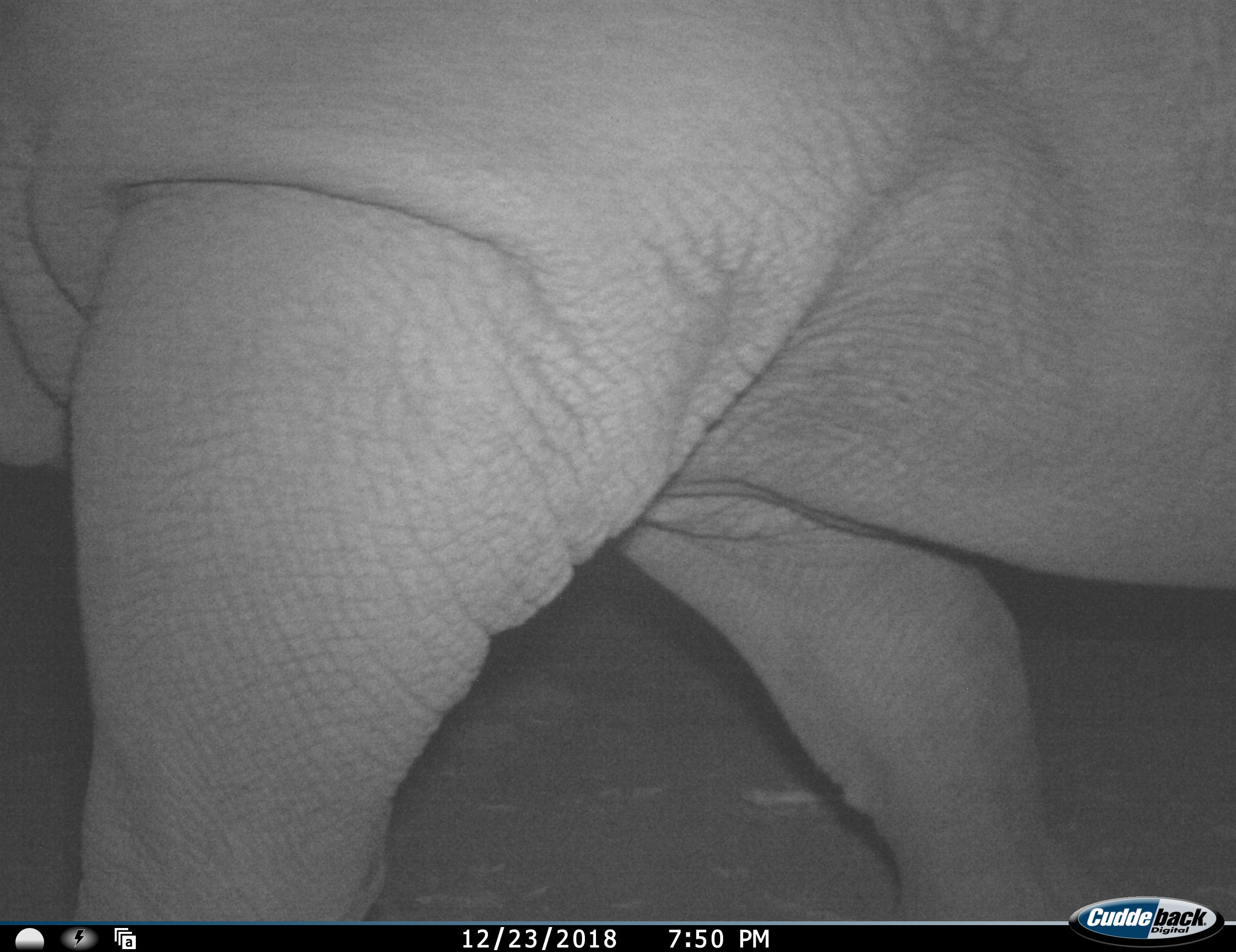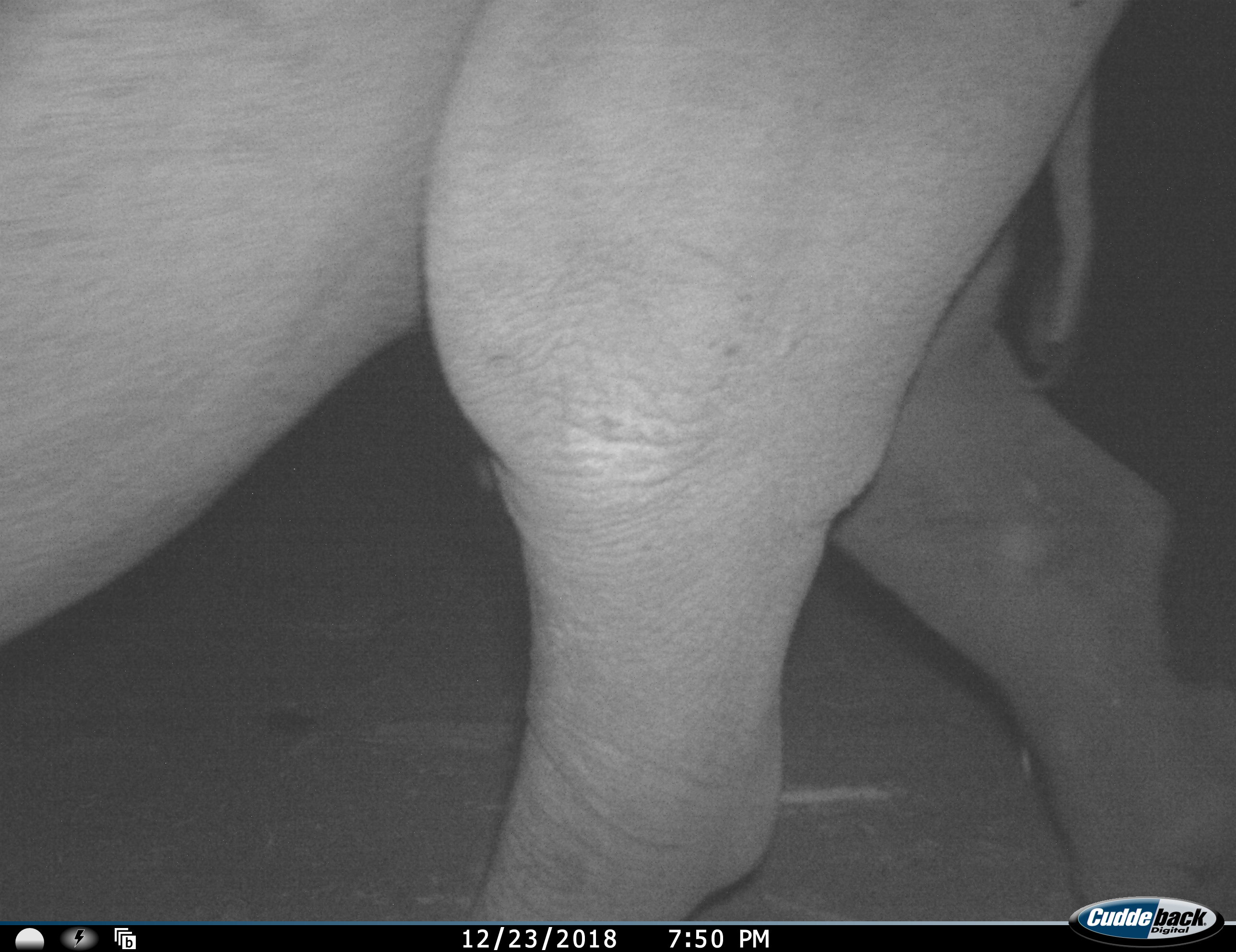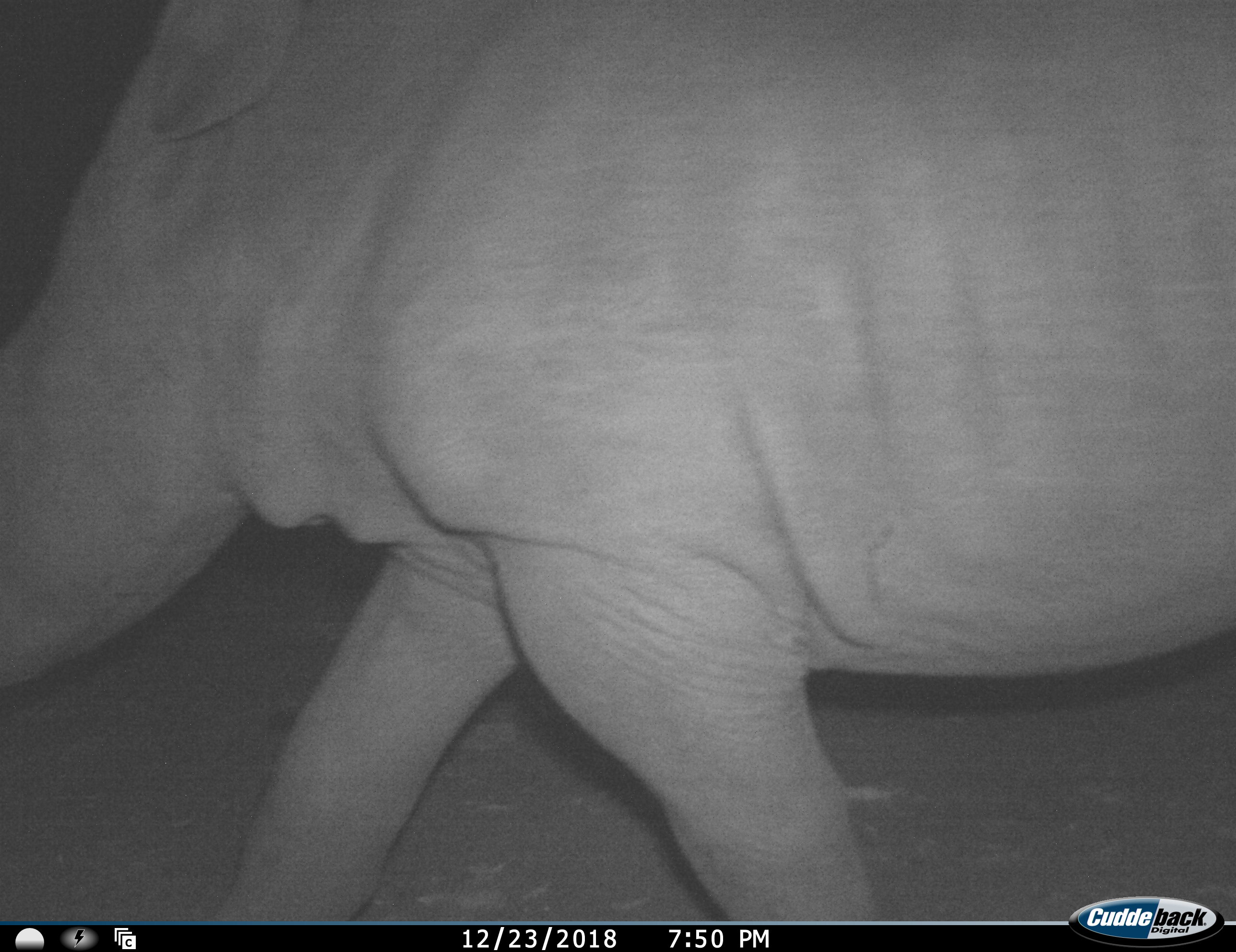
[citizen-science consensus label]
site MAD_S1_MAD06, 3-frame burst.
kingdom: Animalia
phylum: Chordata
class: Mammalia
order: Perissodactyla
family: Rhinocerotidae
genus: Ceratotherium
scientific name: Ceratotherium simum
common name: white rhinoceros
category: rhinoceroswhite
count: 1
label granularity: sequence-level